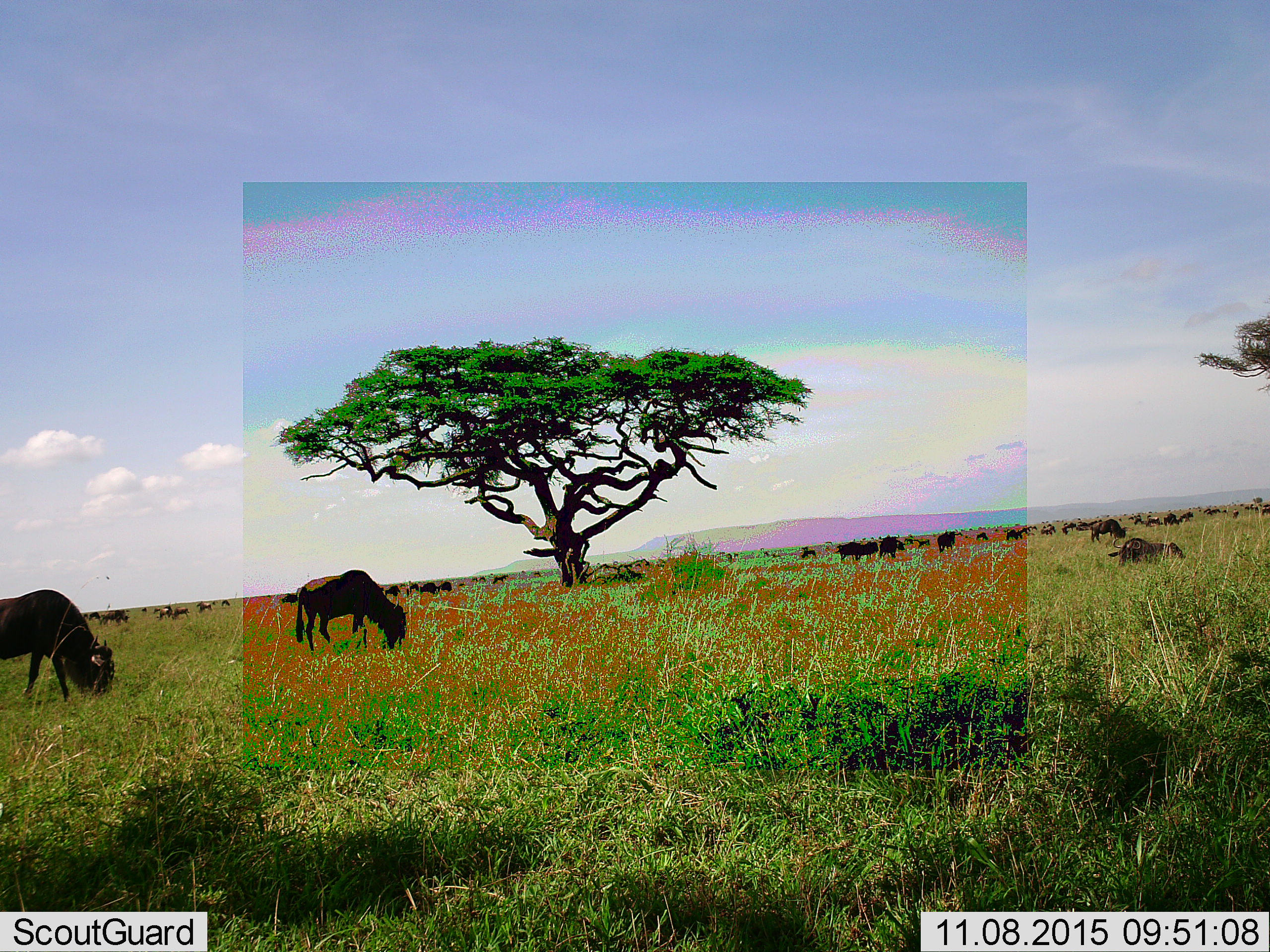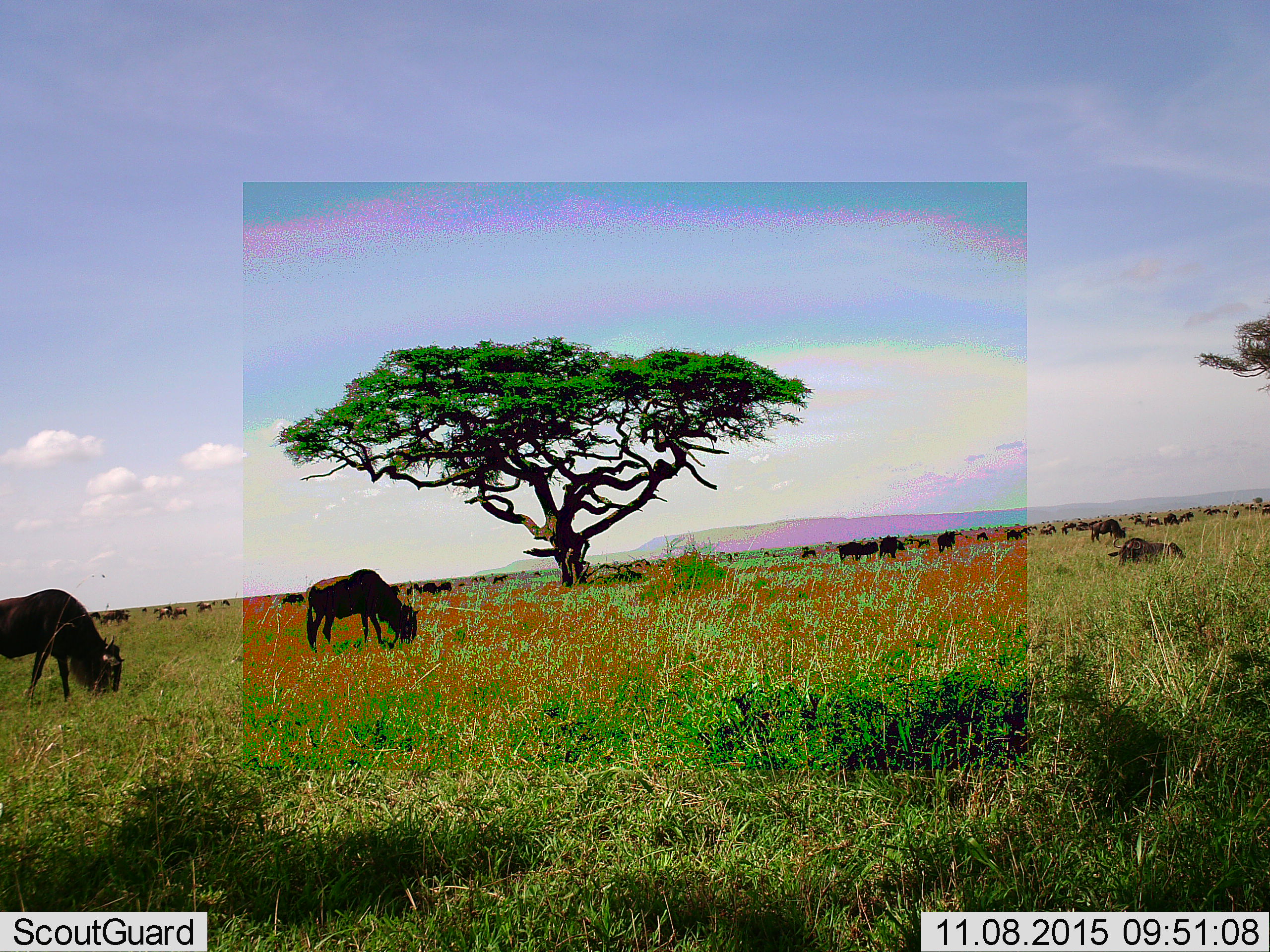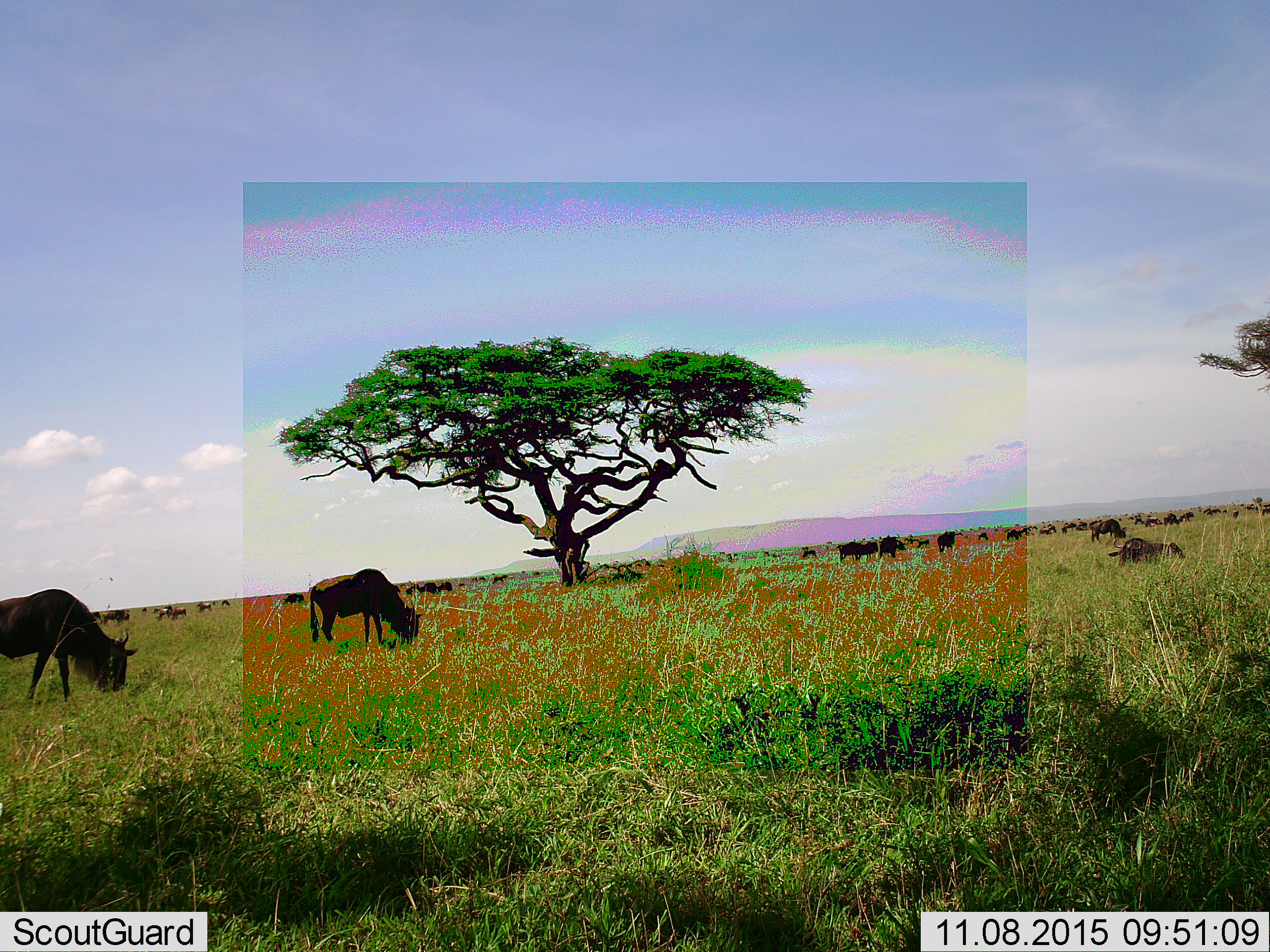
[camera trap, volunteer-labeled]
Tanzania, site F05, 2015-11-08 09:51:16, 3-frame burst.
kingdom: Animalia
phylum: Chordata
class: Mammalia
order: Artiodactyla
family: Bovidae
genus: Connochaetes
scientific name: Connochaetes taurinus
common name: blue wildebeest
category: wildebeest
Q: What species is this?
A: Wildebeest (blue wildebeest) (Connochaetes taurinus).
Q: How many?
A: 51+.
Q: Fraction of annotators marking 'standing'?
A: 40%.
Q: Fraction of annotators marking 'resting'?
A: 40%.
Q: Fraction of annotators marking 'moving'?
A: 60%.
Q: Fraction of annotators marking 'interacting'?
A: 0%.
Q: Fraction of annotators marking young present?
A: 20%.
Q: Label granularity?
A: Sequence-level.